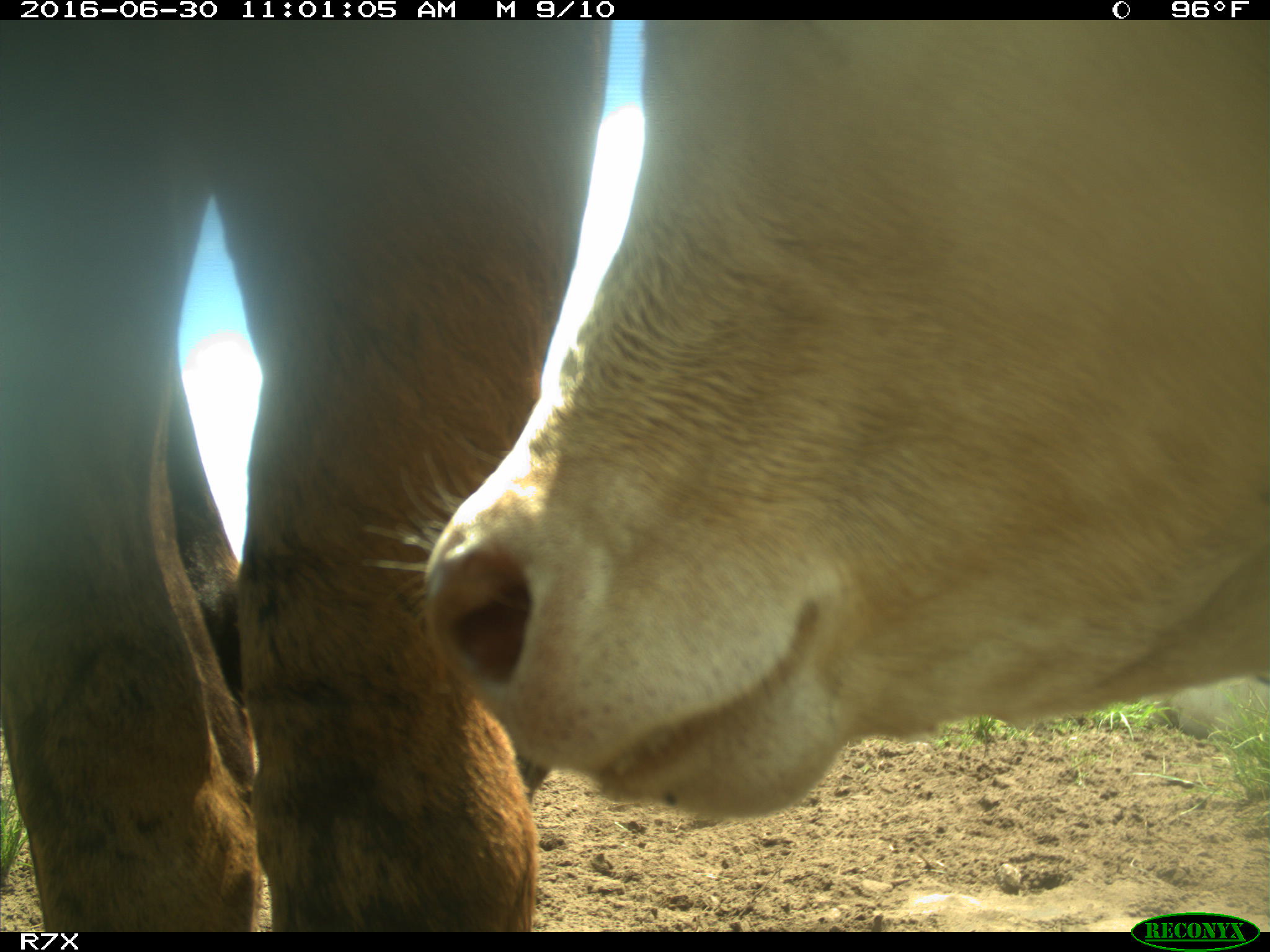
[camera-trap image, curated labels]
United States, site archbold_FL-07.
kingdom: Animalia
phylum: Chordata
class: Mammalia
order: Artiodactyla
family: Bovidae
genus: Bos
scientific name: Bos taurus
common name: domestic cow